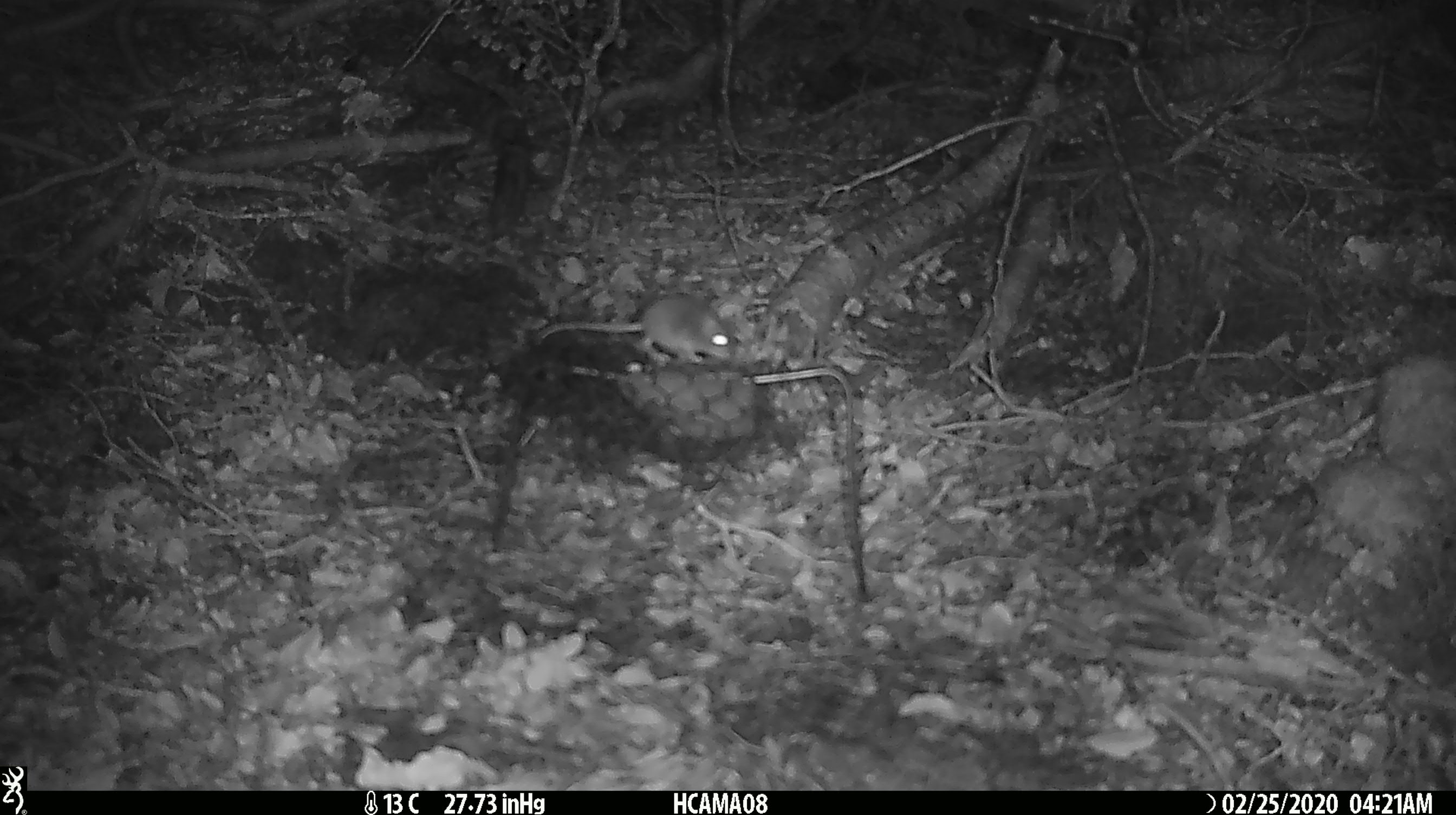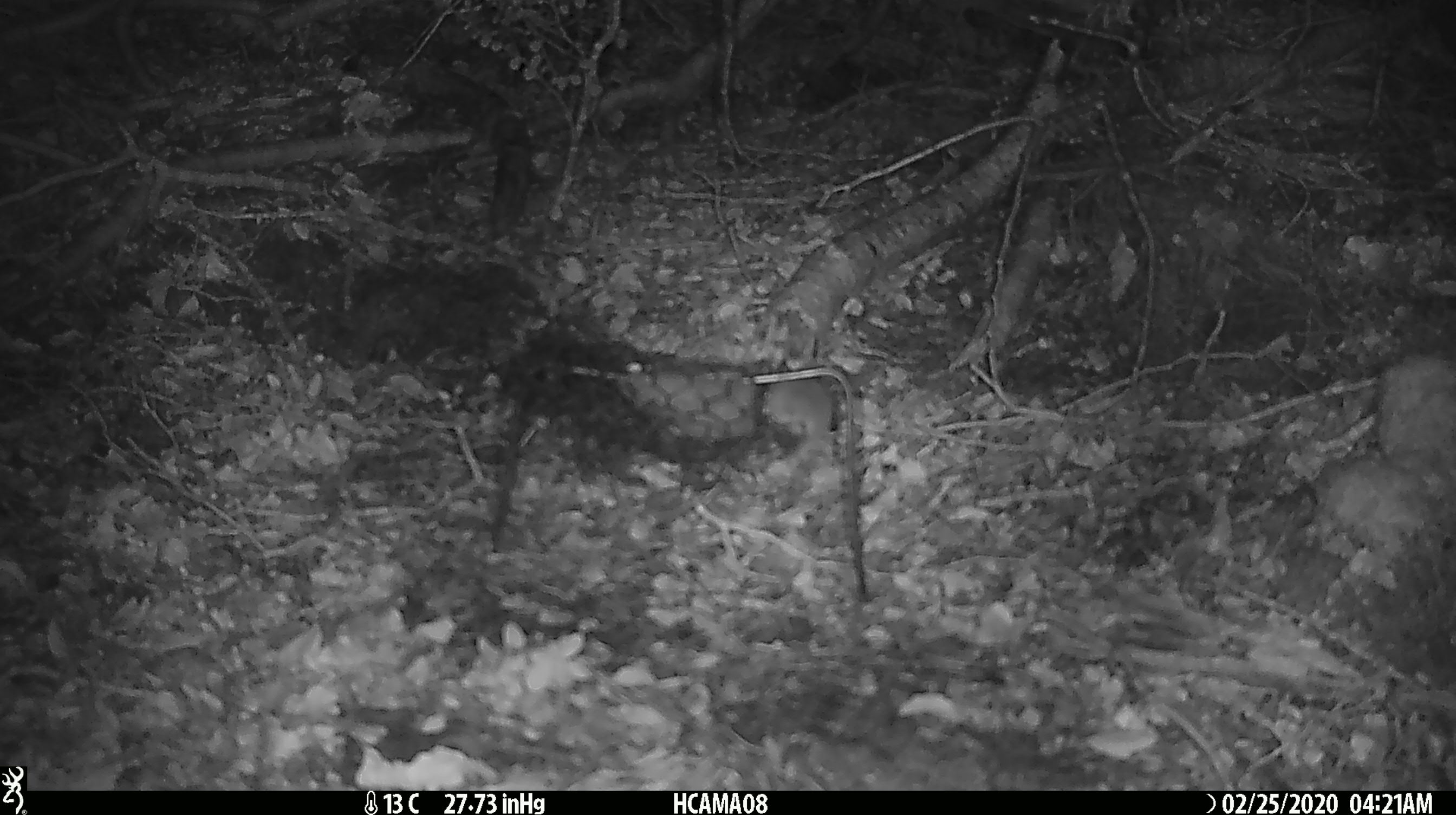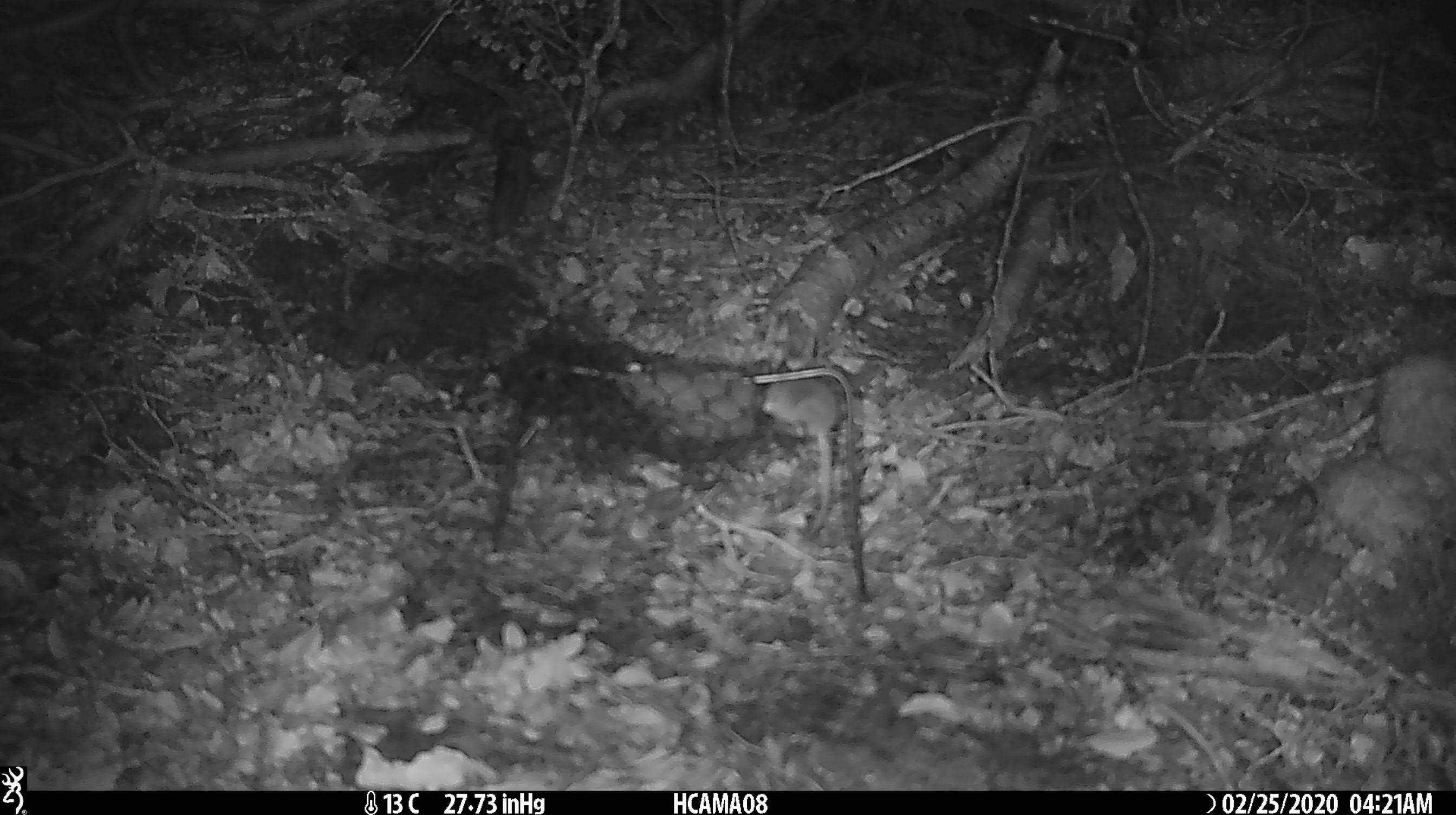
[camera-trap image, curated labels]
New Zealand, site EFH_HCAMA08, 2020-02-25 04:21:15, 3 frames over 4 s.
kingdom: Animalia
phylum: Chordata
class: Mammalia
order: Rodentia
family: Muridae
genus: Mus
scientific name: Mus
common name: mouse